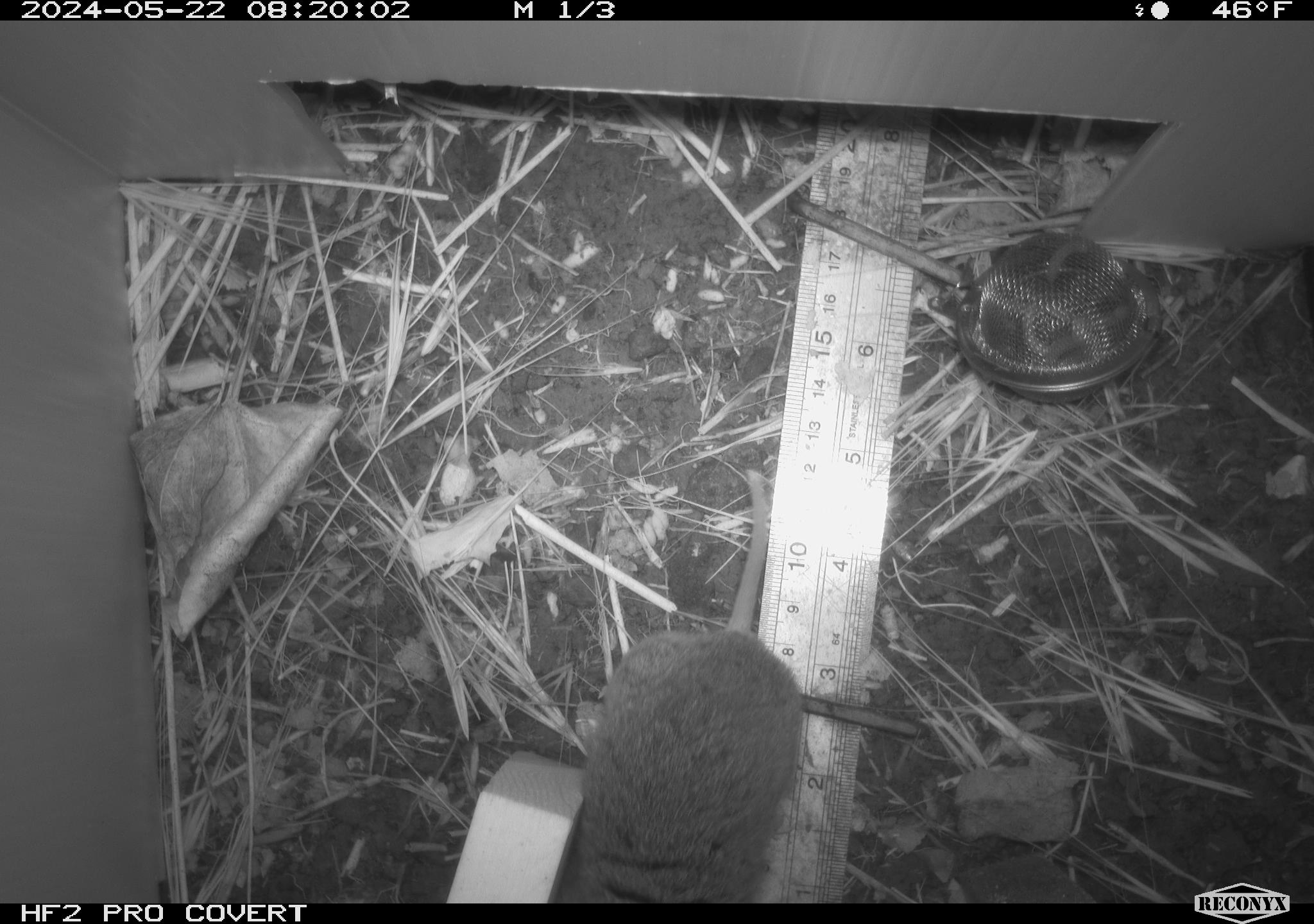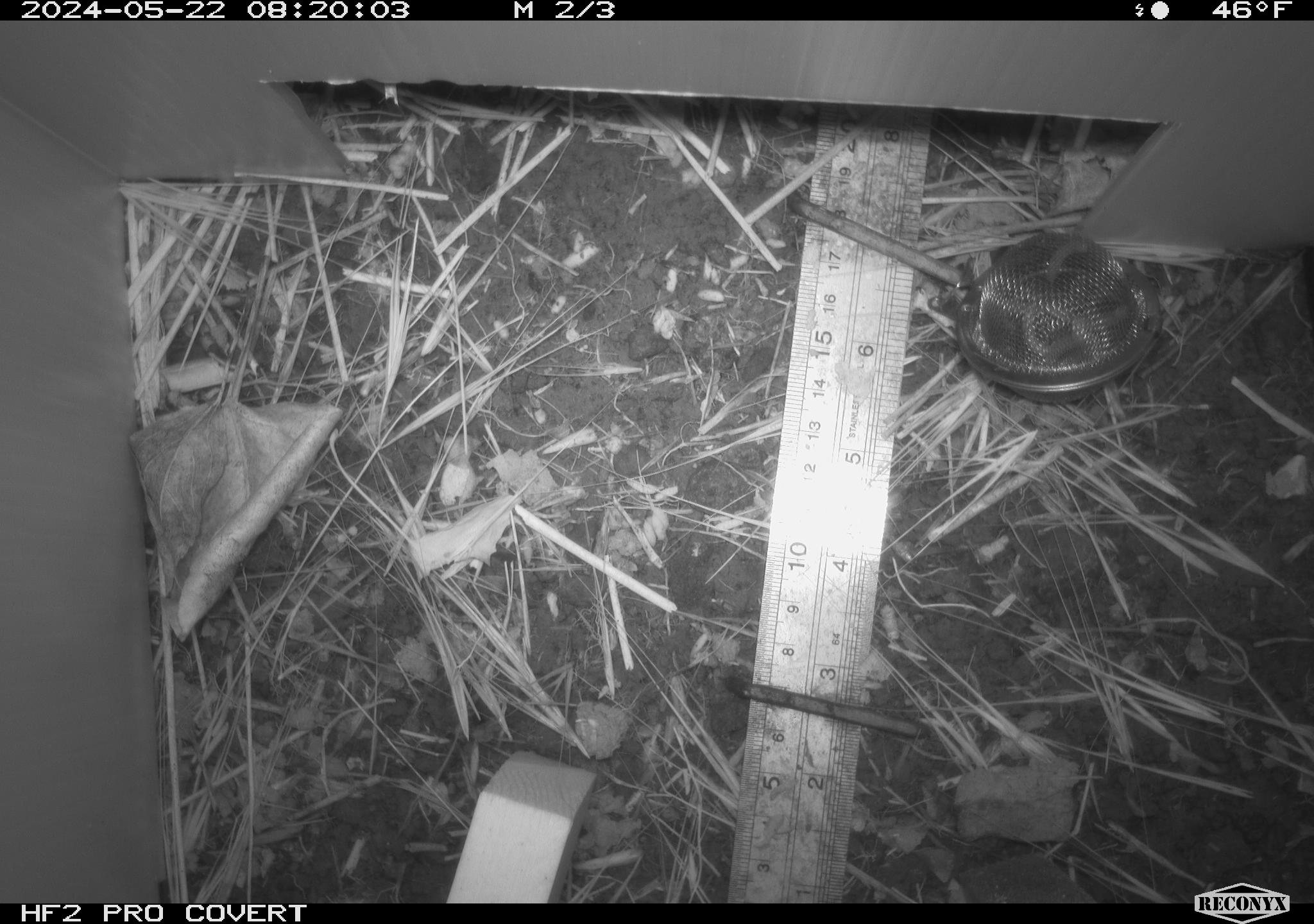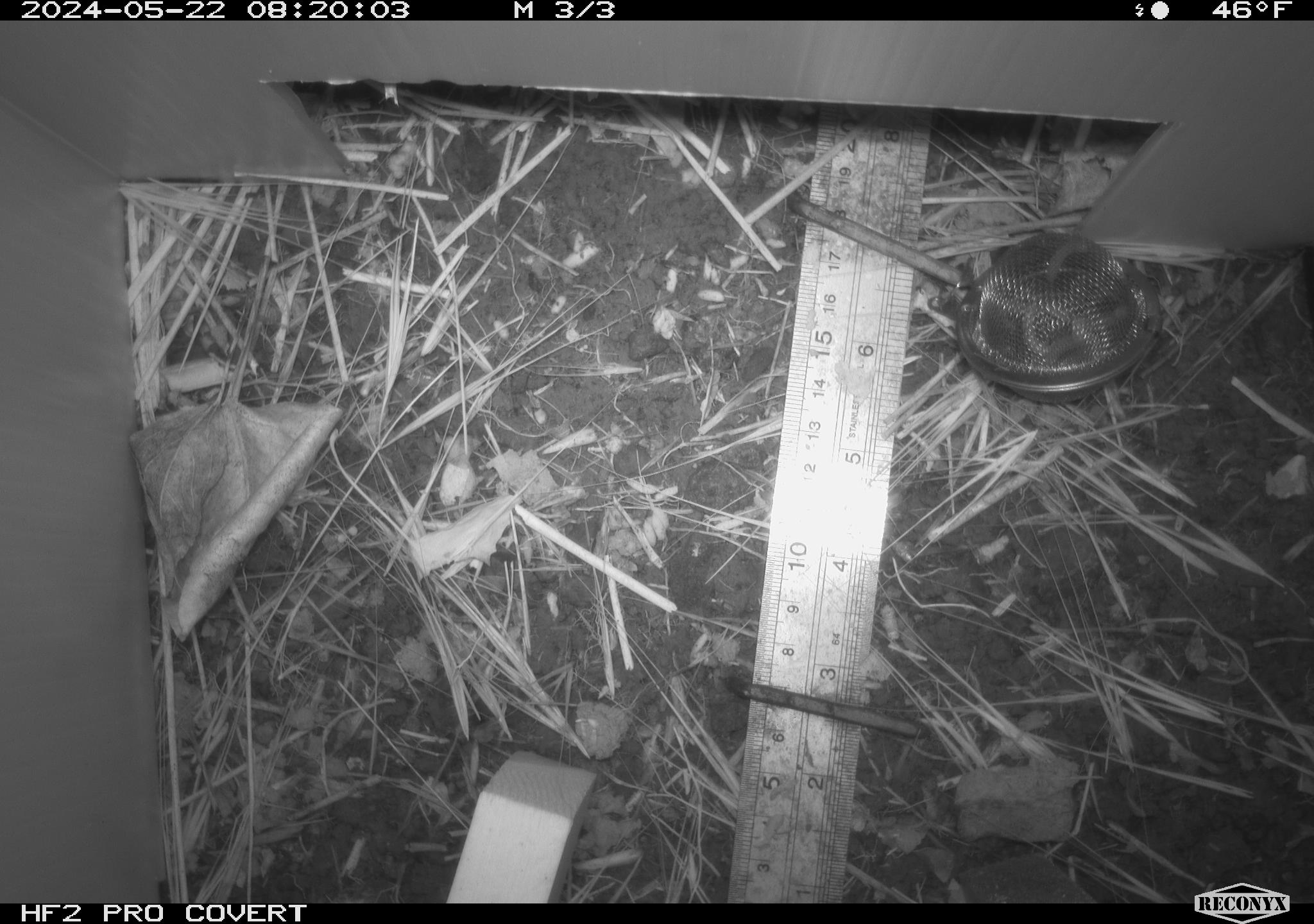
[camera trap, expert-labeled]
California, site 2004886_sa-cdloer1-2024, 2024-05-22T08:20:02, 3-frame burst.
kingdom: Animalia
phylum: Chordata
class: Mammalia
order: Rodentia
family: Cricetidae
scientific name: Arvicolinae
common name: voles, lemmings, and muskrats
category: arvicolinae subfamily